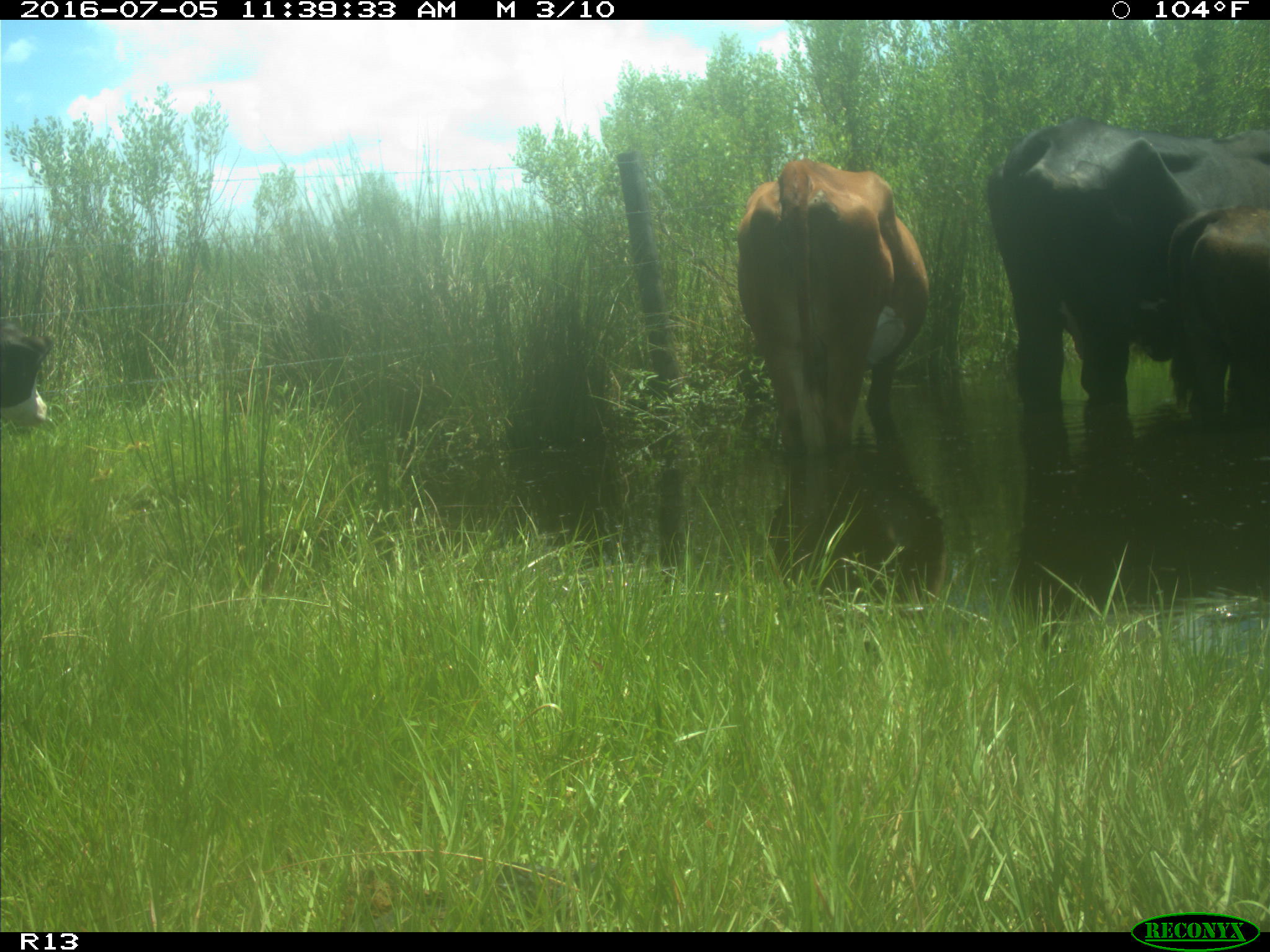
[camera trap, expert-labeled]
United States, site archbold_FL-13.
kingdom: Animalia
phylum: Chordata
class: Mammalia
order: Artiodactyla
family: Bovidae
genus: Bos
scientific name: Bos taurus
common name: domestic cow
Bos taurus (domestic cow).